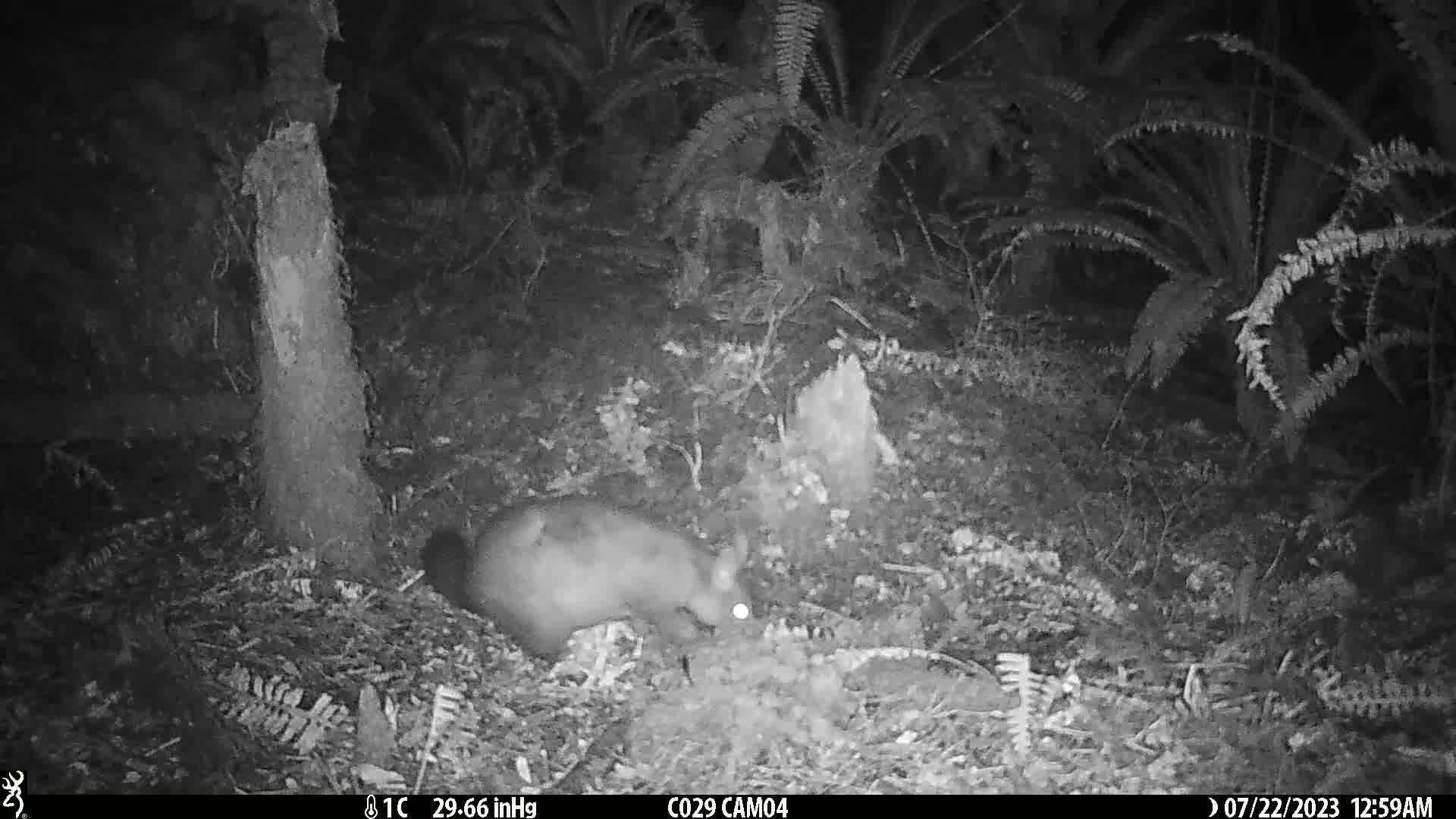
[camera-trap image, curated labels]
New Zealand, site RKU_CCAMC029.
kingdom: Animalia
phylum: Chordata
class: Mammalia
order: Diprotodontia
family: Phalangeridae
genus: Trichosurus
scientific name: Trichosurus vulpecula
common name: common brushtail possum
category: possum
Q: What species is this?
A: Possum (common brushtail possum) (Trichosurus vulpecula).